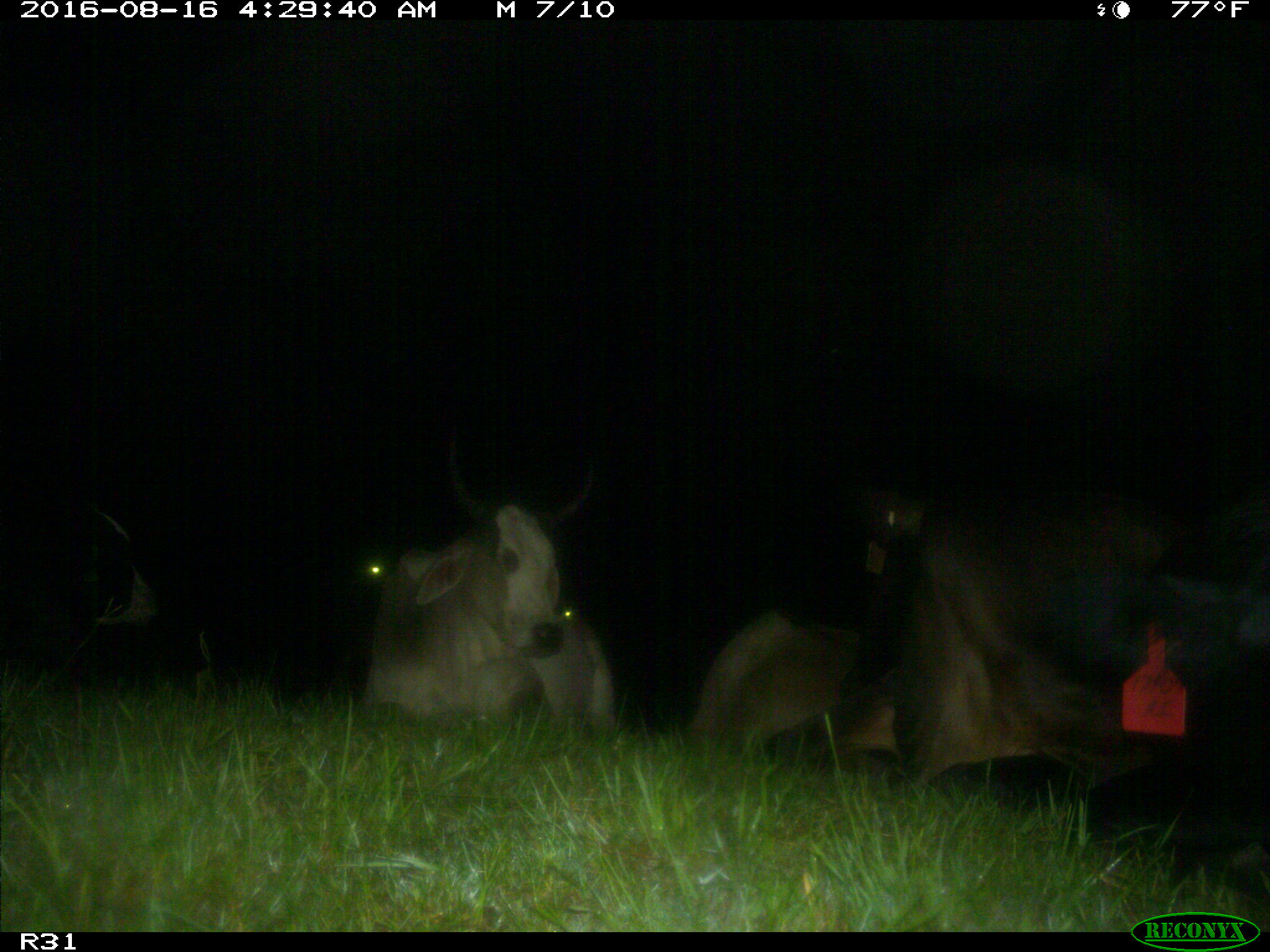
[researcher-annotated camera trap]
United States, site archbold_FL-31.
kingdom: Animalia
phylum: Chordata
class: Mammalia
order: Artiodactyla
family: Bovidae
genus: Bos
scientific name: Bos taurus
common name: domestic cow